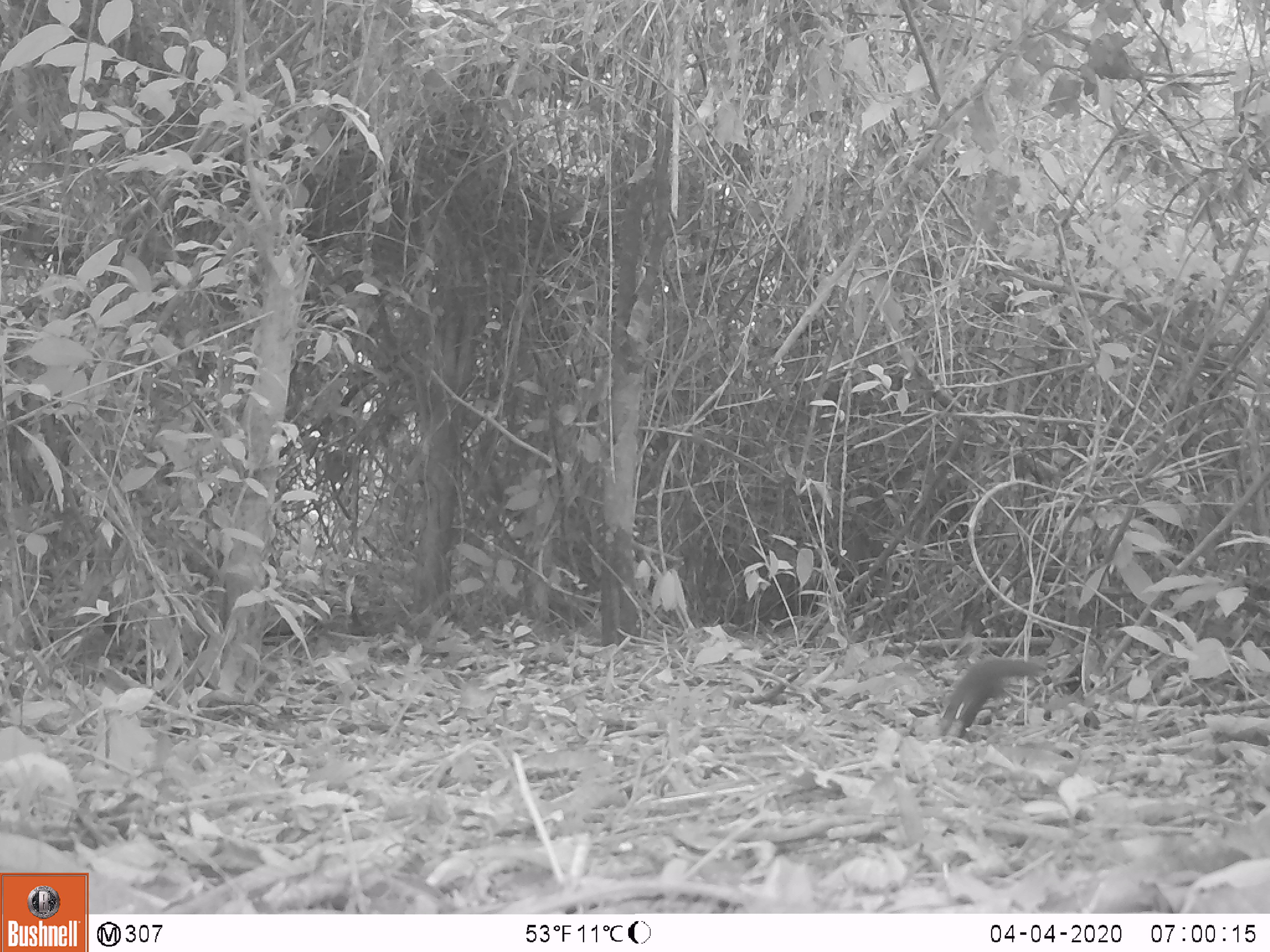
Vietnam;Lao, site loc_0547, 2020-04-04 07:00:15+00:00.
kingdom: Animalia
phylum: Chordata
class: Mammalia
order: Rodentia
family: Sciuridae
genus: Sciurus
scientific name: Sciurus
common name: squirrel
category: unidentified squirrel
Unidentified squirrel (squirrel) (Sciurus). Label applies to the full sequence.